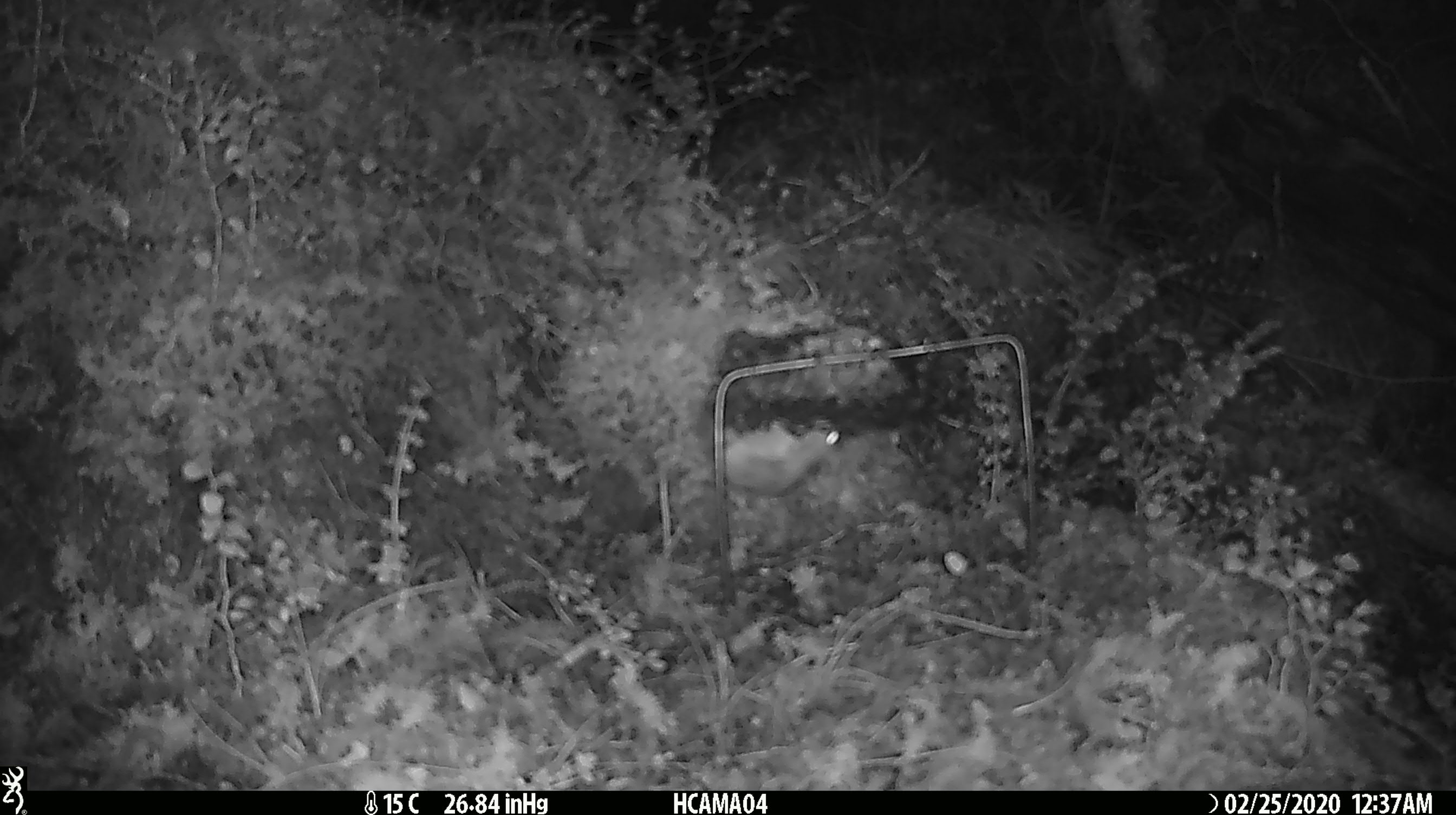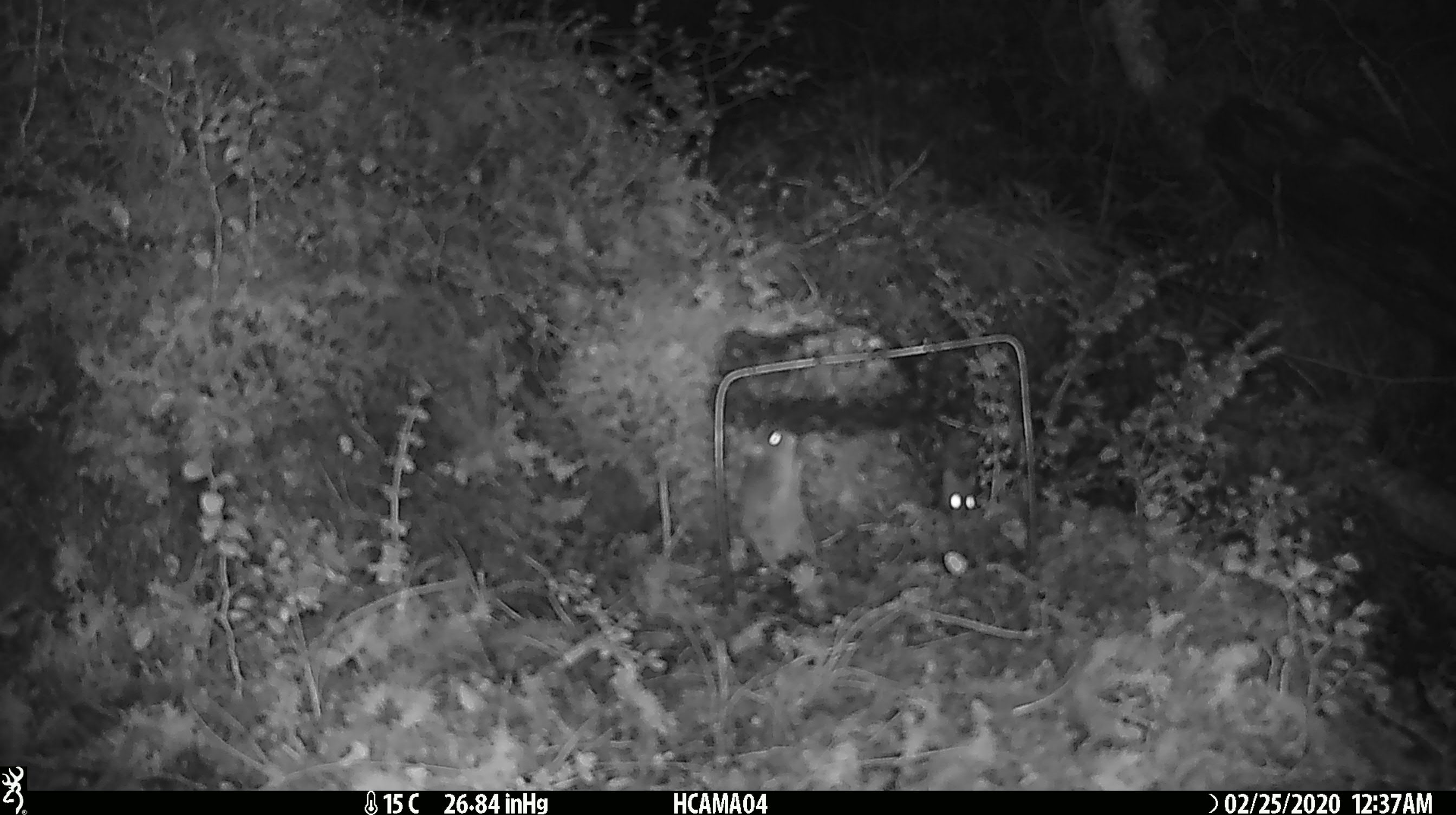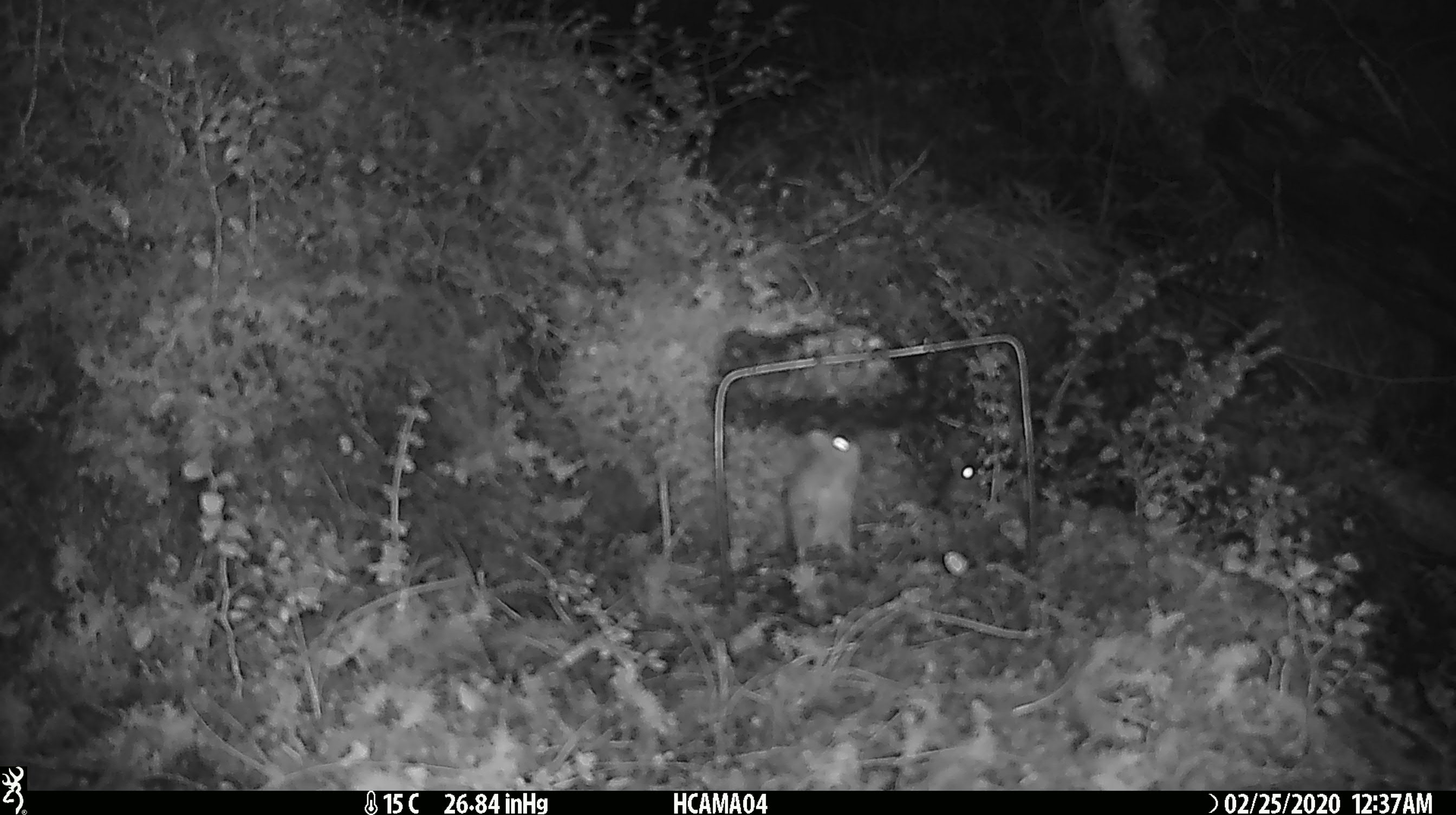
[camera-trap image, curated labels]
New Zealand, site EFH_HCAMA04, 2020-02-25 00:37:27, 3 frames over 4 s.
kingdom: Animalia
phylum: Chordata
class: Mammalia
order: Rodentia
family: Muridae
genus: Mus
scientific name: Mus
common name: mouse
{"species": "mouse (Mus)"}